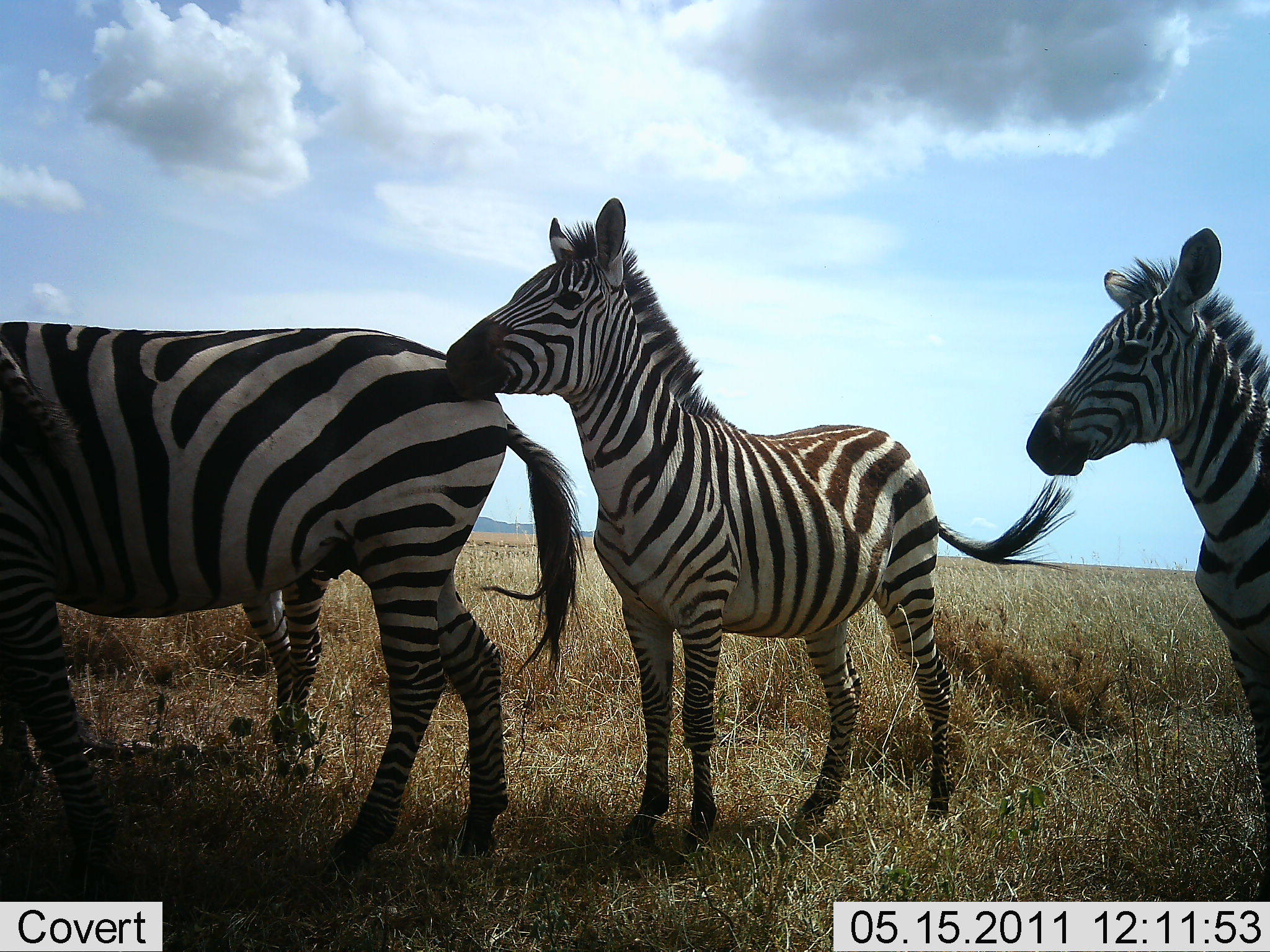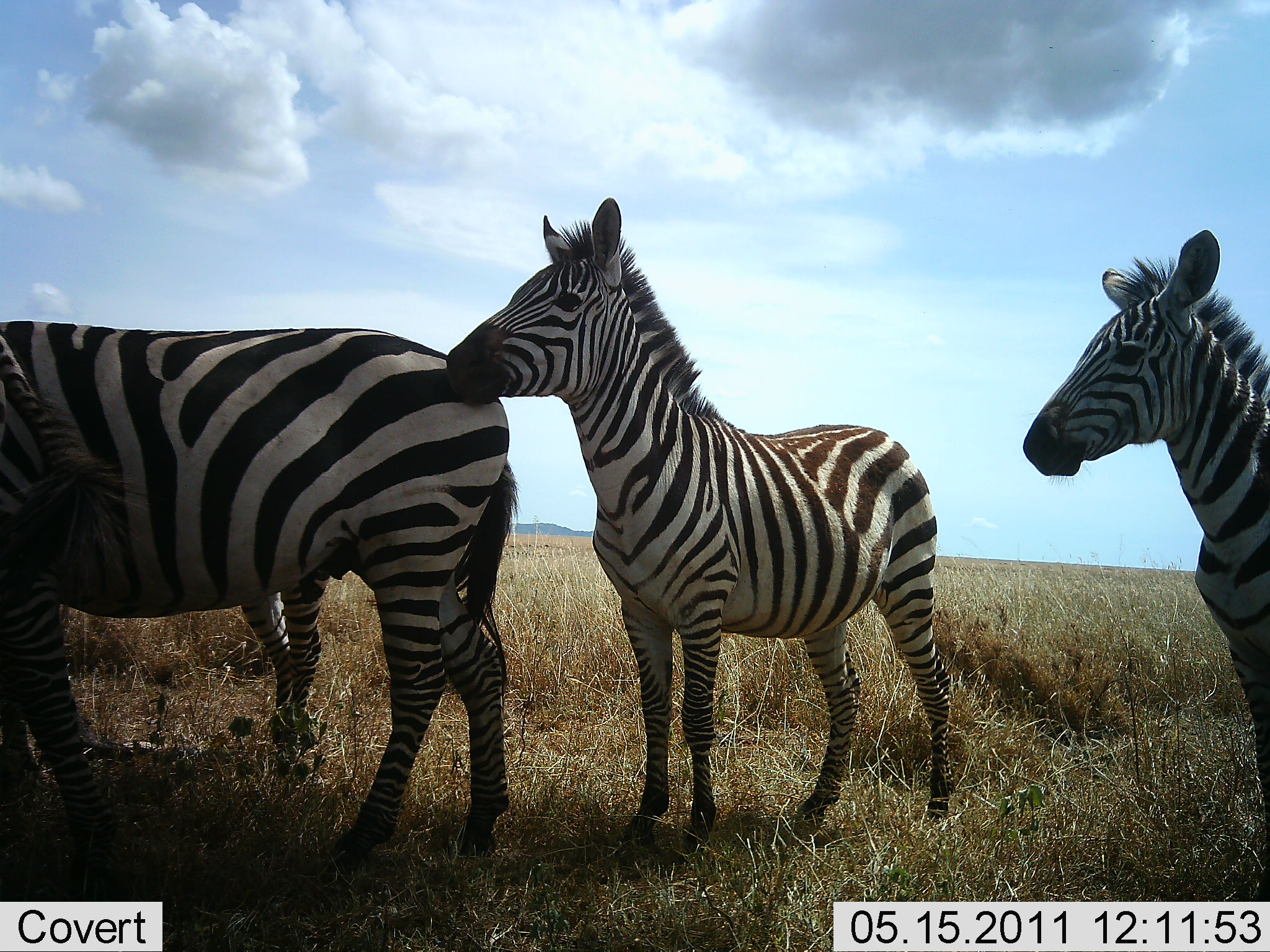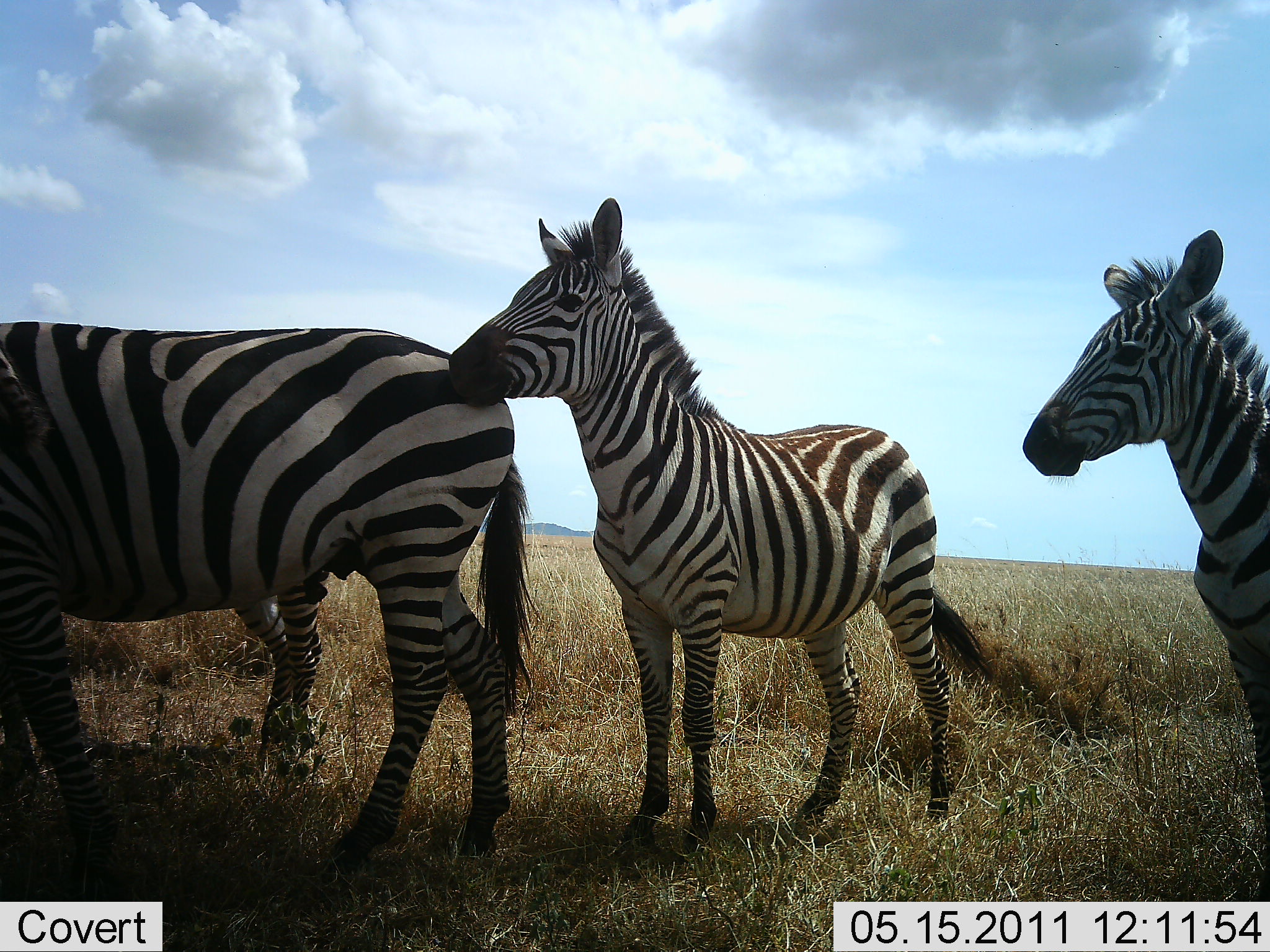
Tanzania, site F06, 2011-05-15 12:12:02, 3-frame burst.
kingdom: Animalia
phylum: Chordata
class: Mammalia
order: Perissodactyla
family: Equidae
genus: Equus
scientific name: Equus quagga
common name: plains zebra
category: zebra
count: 4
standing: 91%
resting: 9%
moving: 0%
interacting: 0%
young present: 0%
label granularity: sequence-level